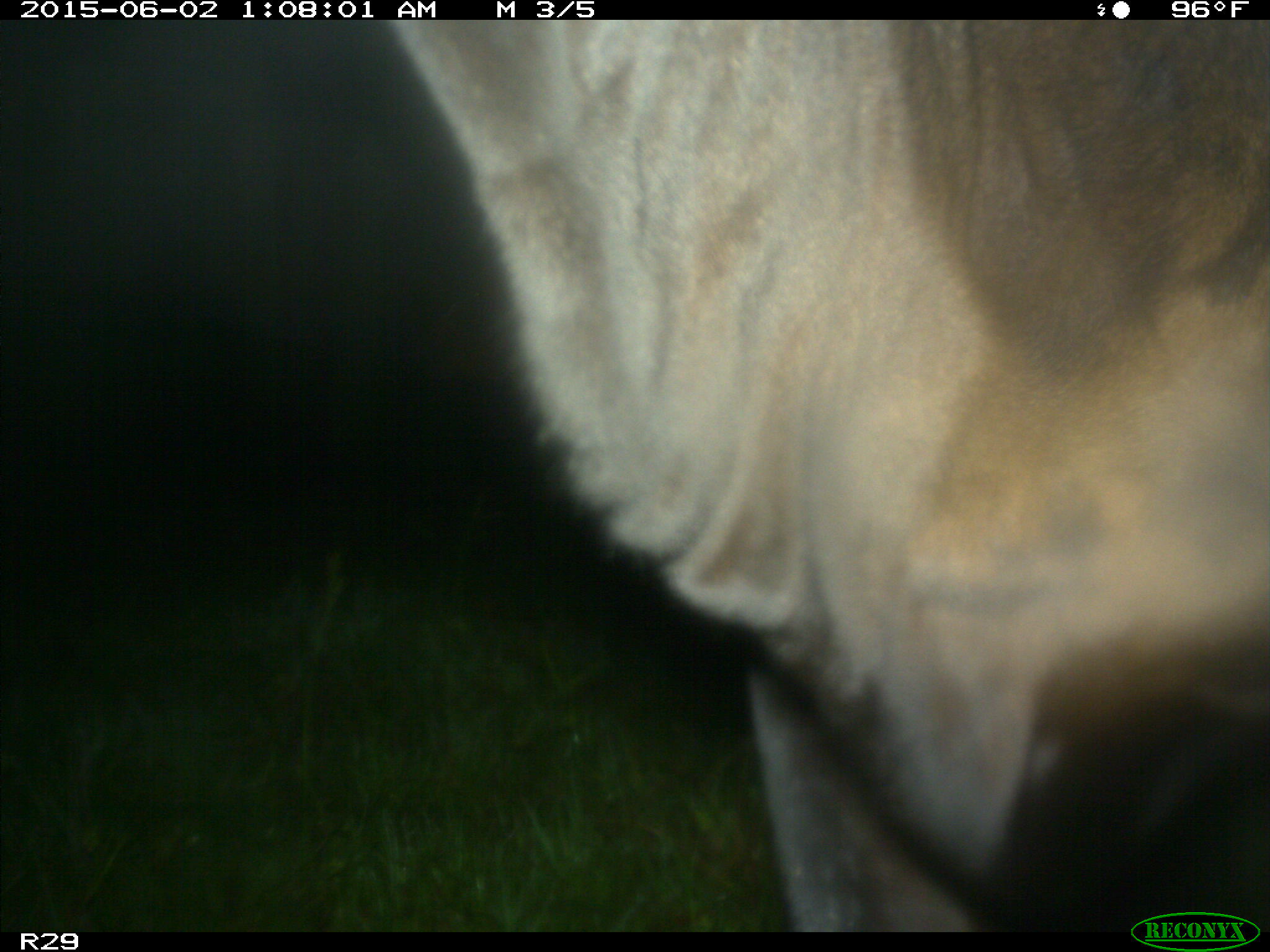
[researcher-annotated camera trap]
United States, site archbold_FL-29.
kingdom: Animalia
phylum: Chordata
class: Mammalia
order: Artiodactyla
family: Bovidae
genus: Bos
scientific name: Bos taurus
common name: domestic cow